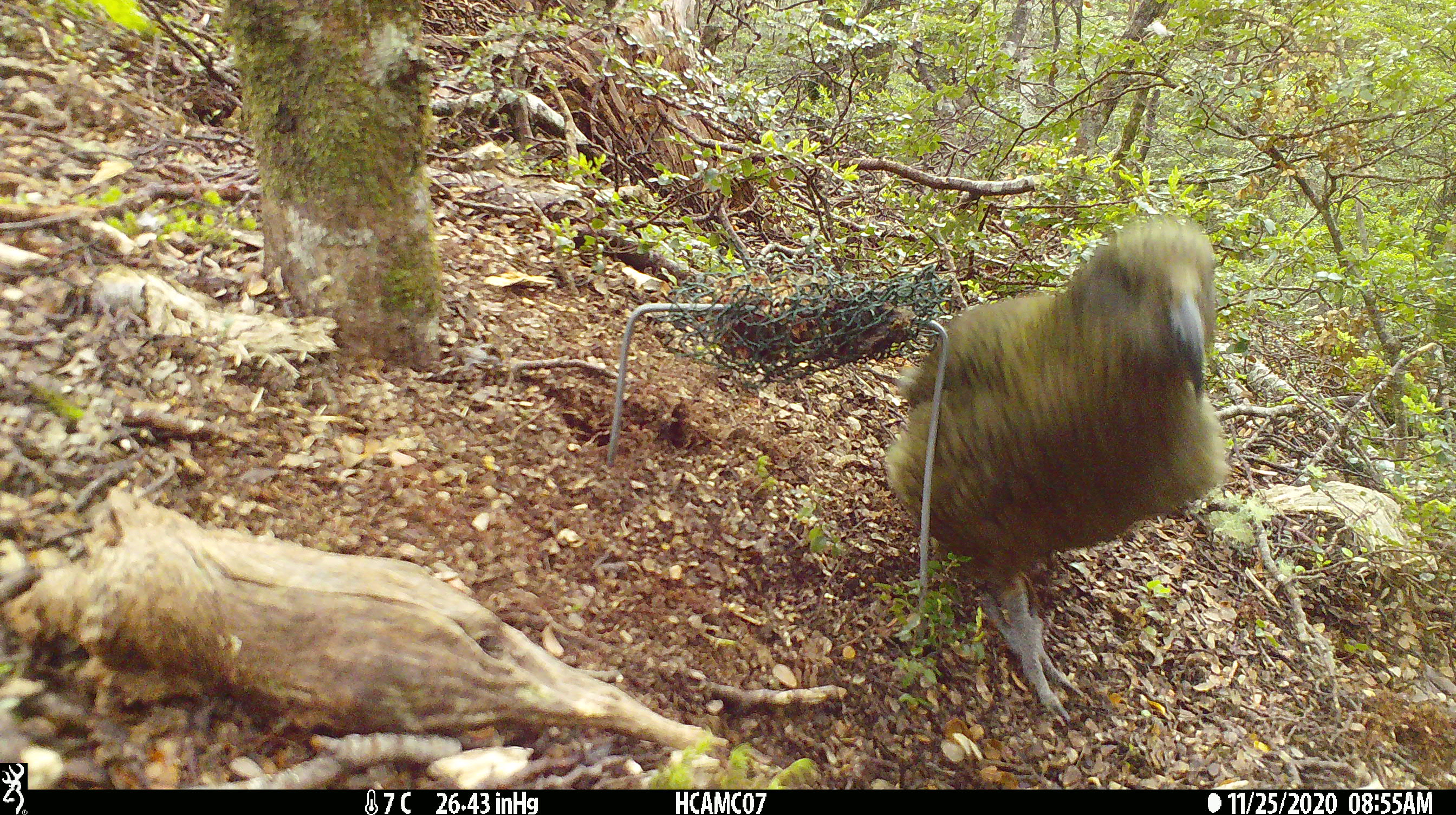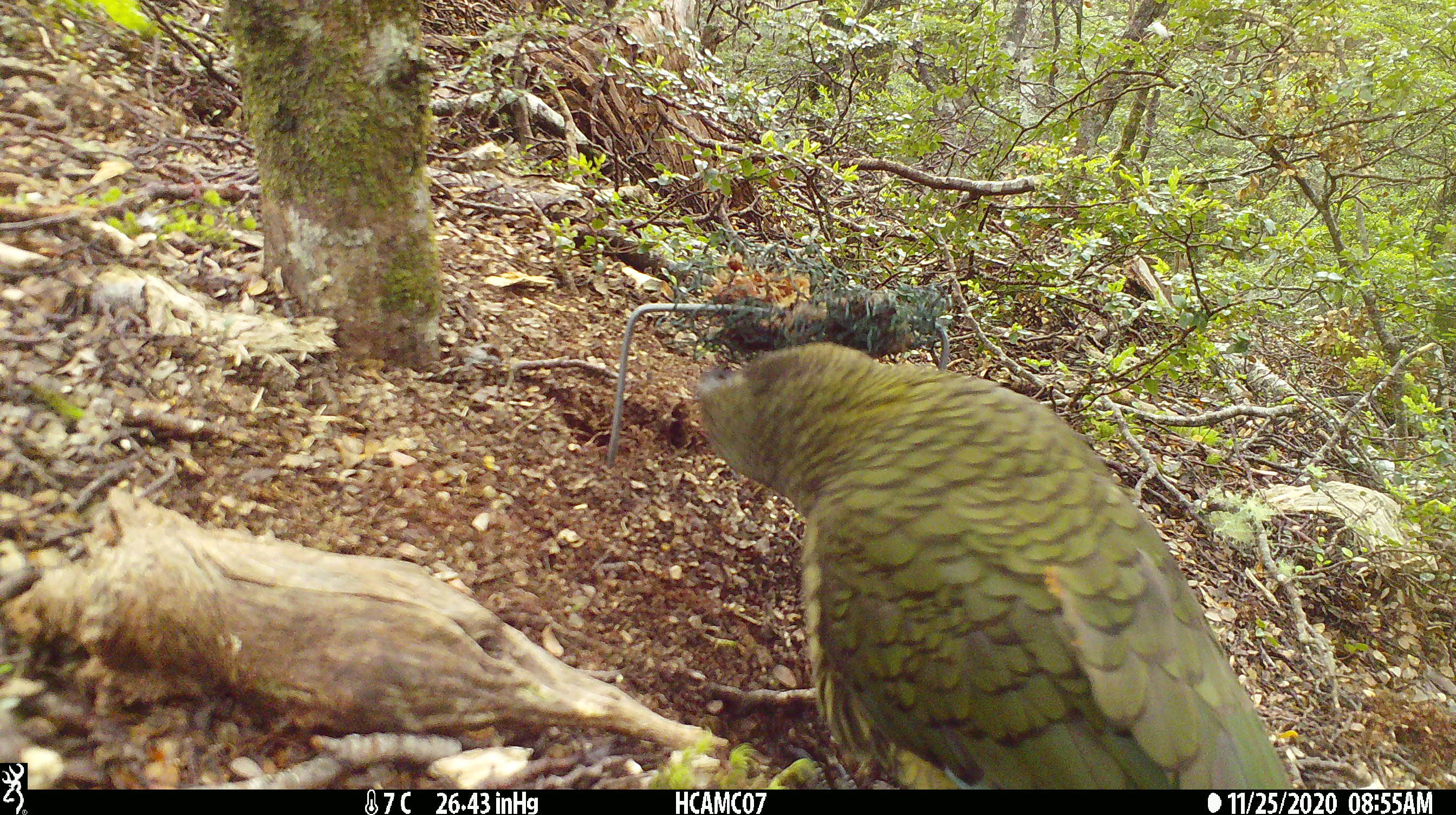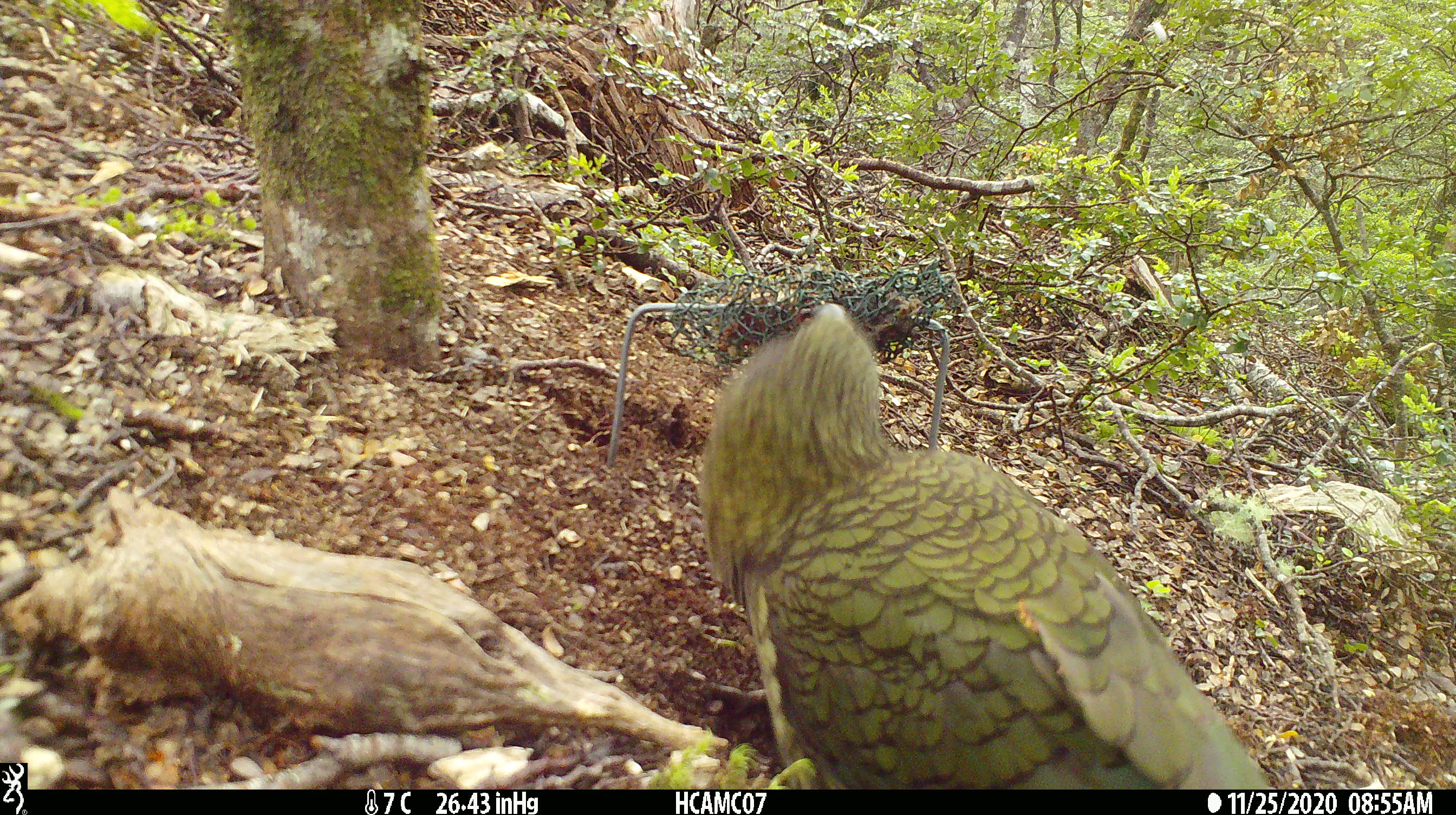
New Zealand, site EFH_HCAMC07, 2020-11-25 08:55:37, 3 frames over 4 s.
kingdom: Animalia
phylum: Chordata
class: Aves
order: Psittaciformes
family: Strigopidae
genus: Nestor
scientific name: Nestor notabilis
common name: kea